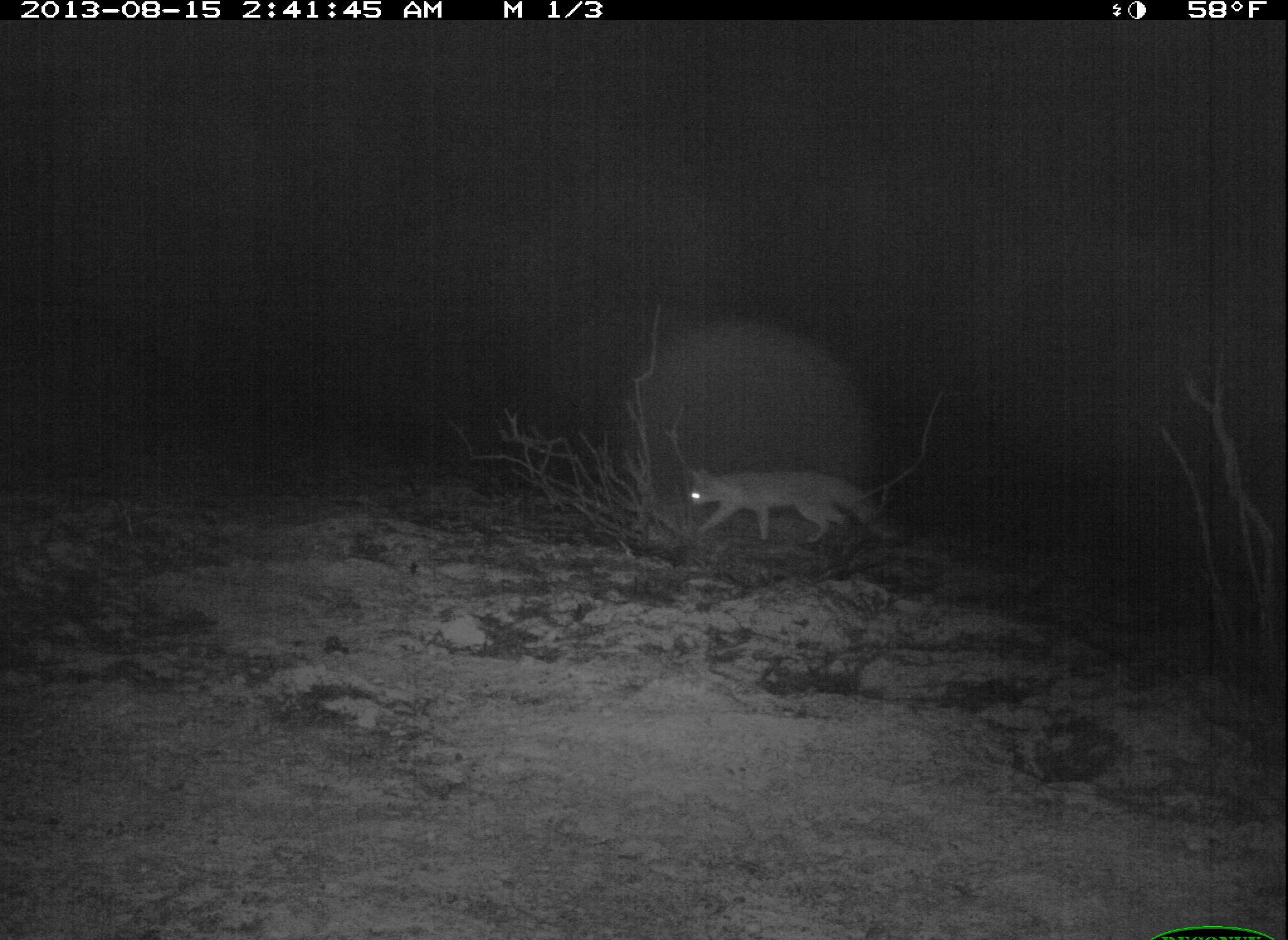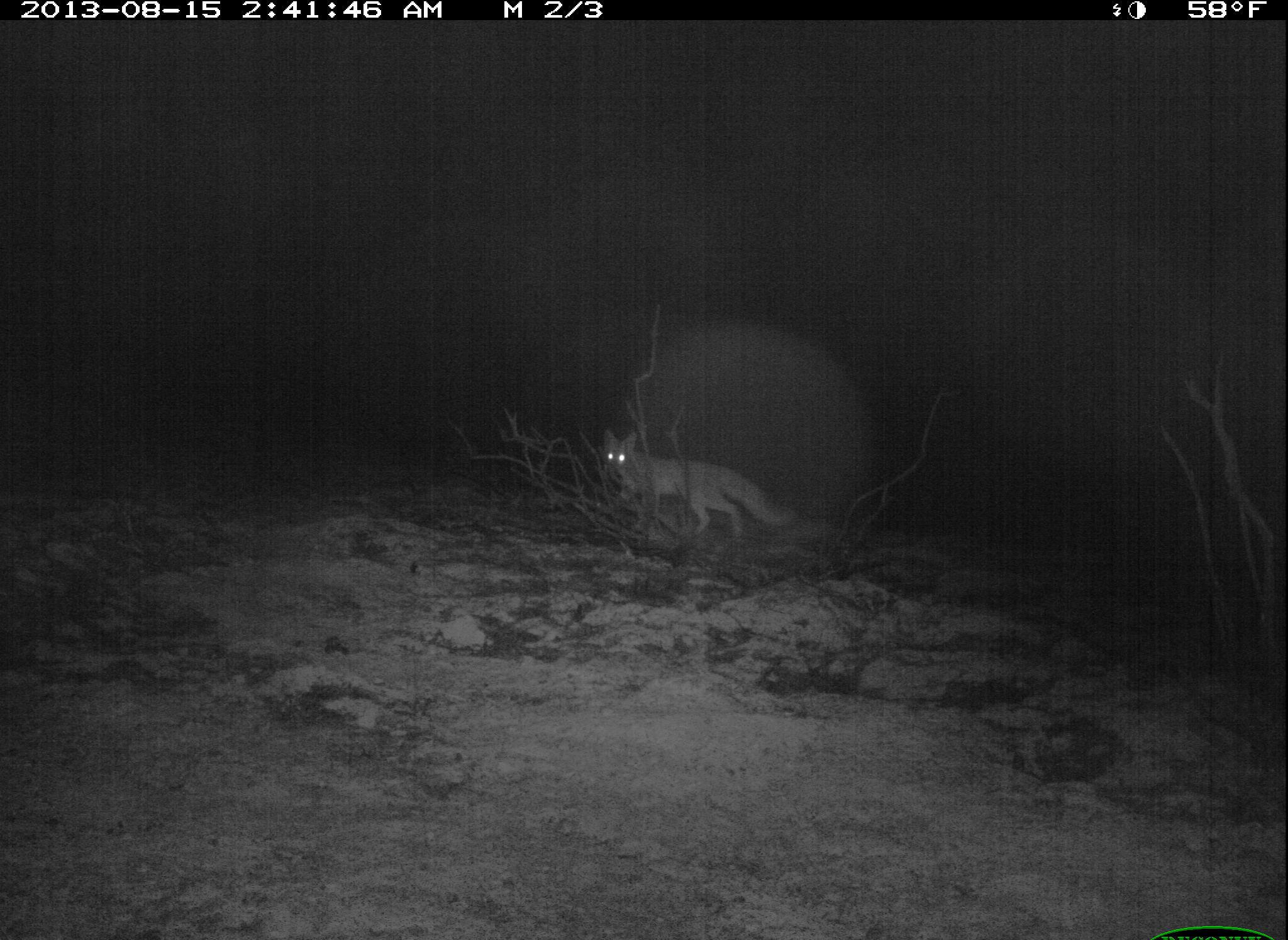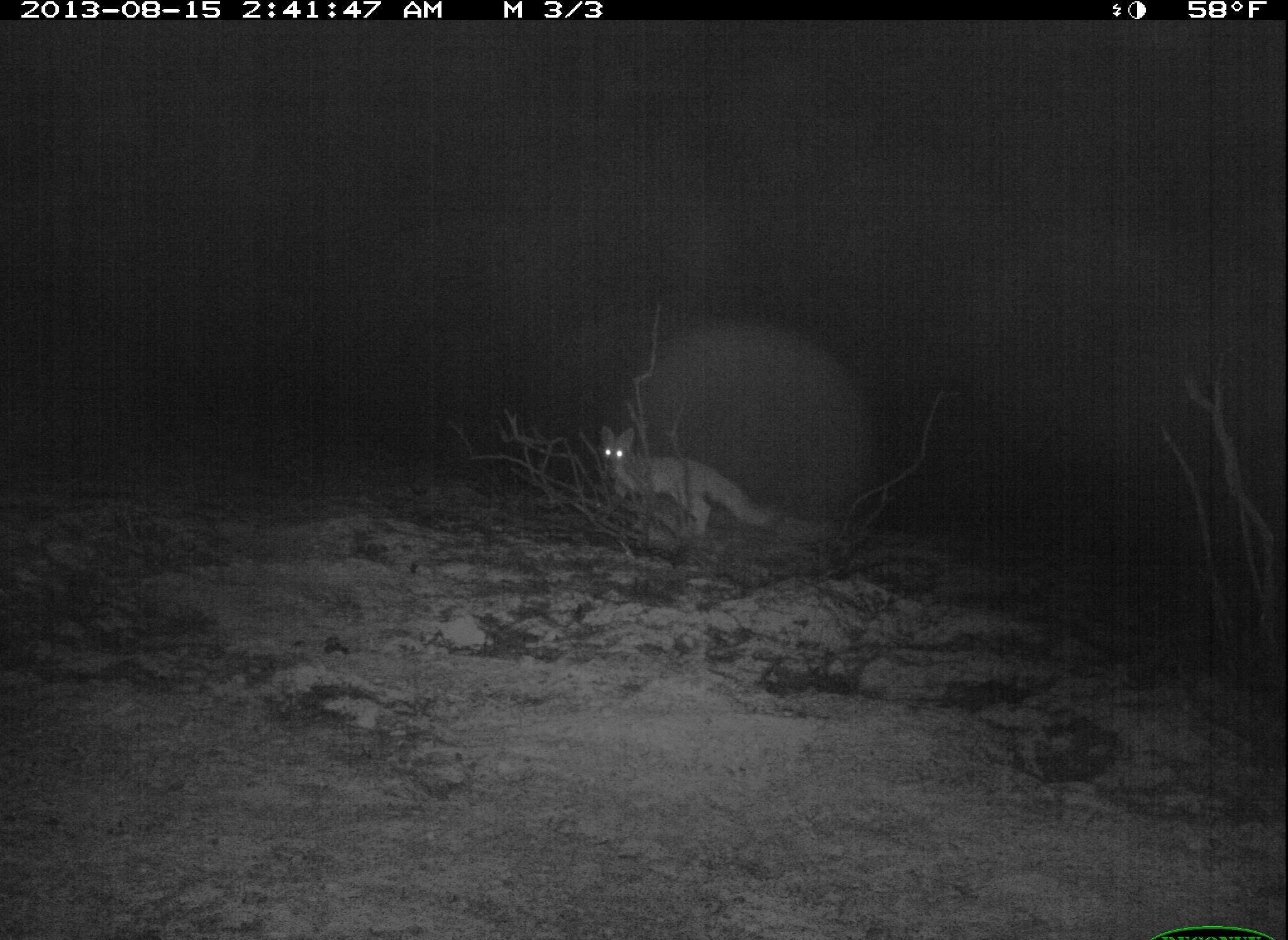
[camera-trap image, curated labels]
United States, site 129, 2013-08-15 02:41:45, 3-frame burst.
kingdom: Animalia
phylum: Chordata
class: Mammalia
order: Carnivora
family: Canidae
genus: Urocyon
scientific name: Urocyon cinereoargenteus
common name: gray fox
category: fox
Fox (gray fox) (Urocyon cinereoargenteus).